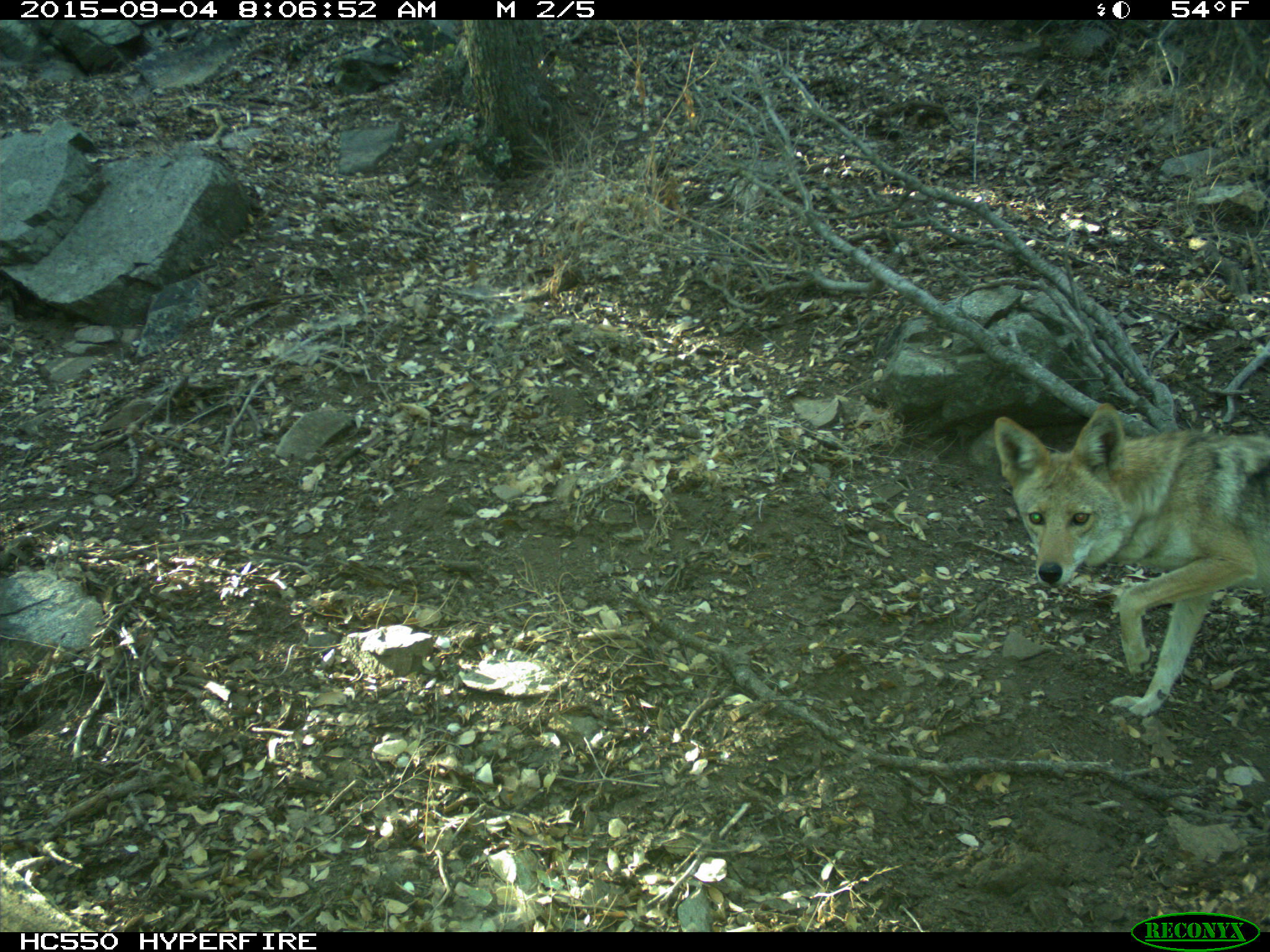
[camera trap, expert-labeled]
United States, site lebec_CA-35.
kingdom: Animalia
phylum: Chordata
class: Mammalia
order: Carnivora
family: Canidae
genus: Canis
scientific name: Canis latrans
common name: coyote